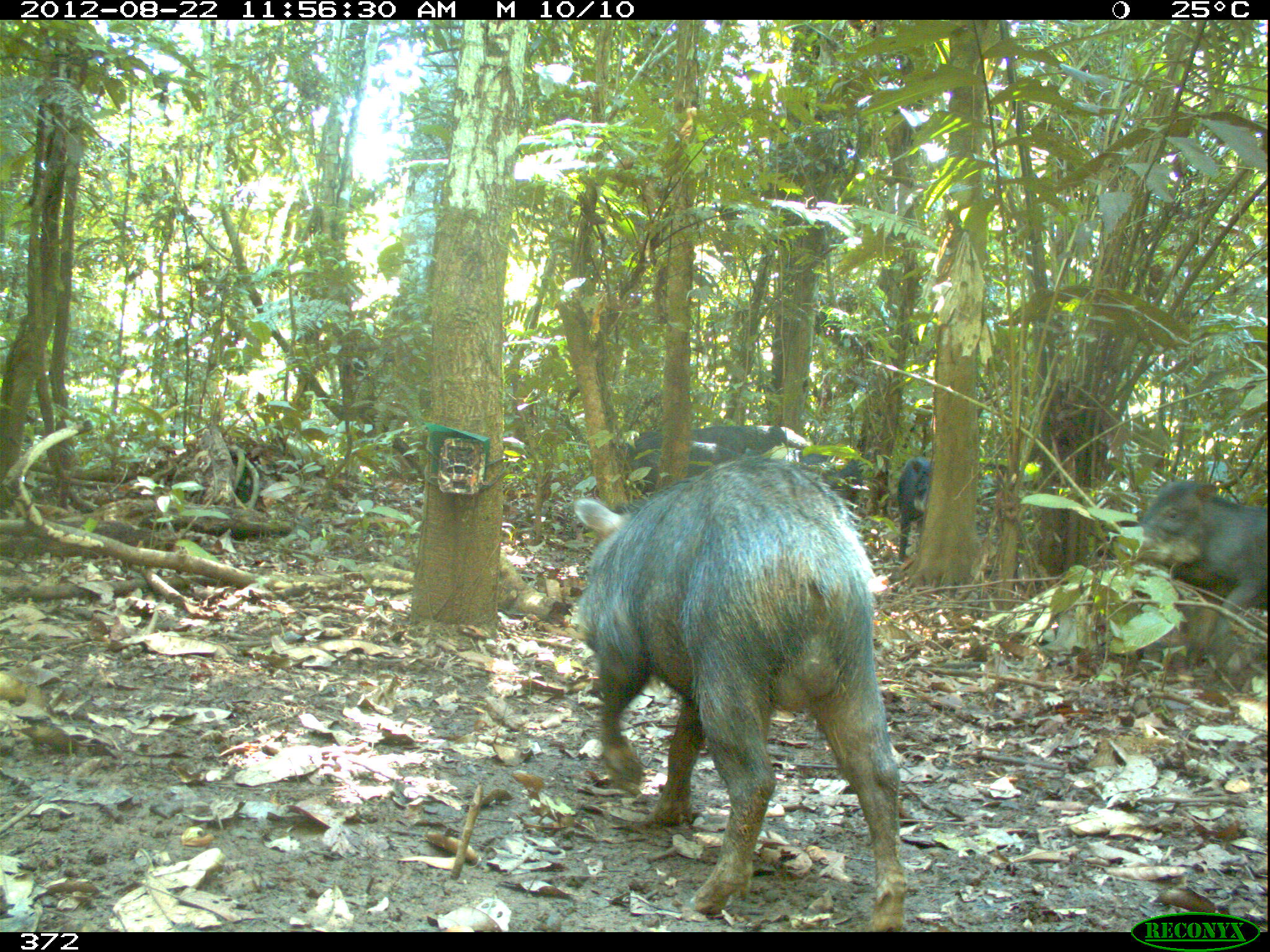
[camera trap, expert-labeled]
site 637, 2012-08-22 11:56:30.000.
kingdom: Animalia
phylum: Chordata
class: Mammalia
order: Artiodactyla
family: Tayassuidae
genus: Tayassu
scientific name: Tayassu pecari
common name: white-lipped peccary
Tayassu pecari (white-lipped peccary).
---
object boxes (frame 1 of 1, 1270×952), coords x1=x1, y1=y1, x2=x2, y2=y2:
tayassu pecari: x1=569, y1=452, x2=914, y2=930; x1=1110, y1=474, x2=1270, y2=682; x1=623, y1=430, x2=747, y2=497; x1=742, y1=446, x2=862, y2=513; x1=895, y1=453, x2=932, y2=562; x1=690, y1=424, x2=816, y2=456